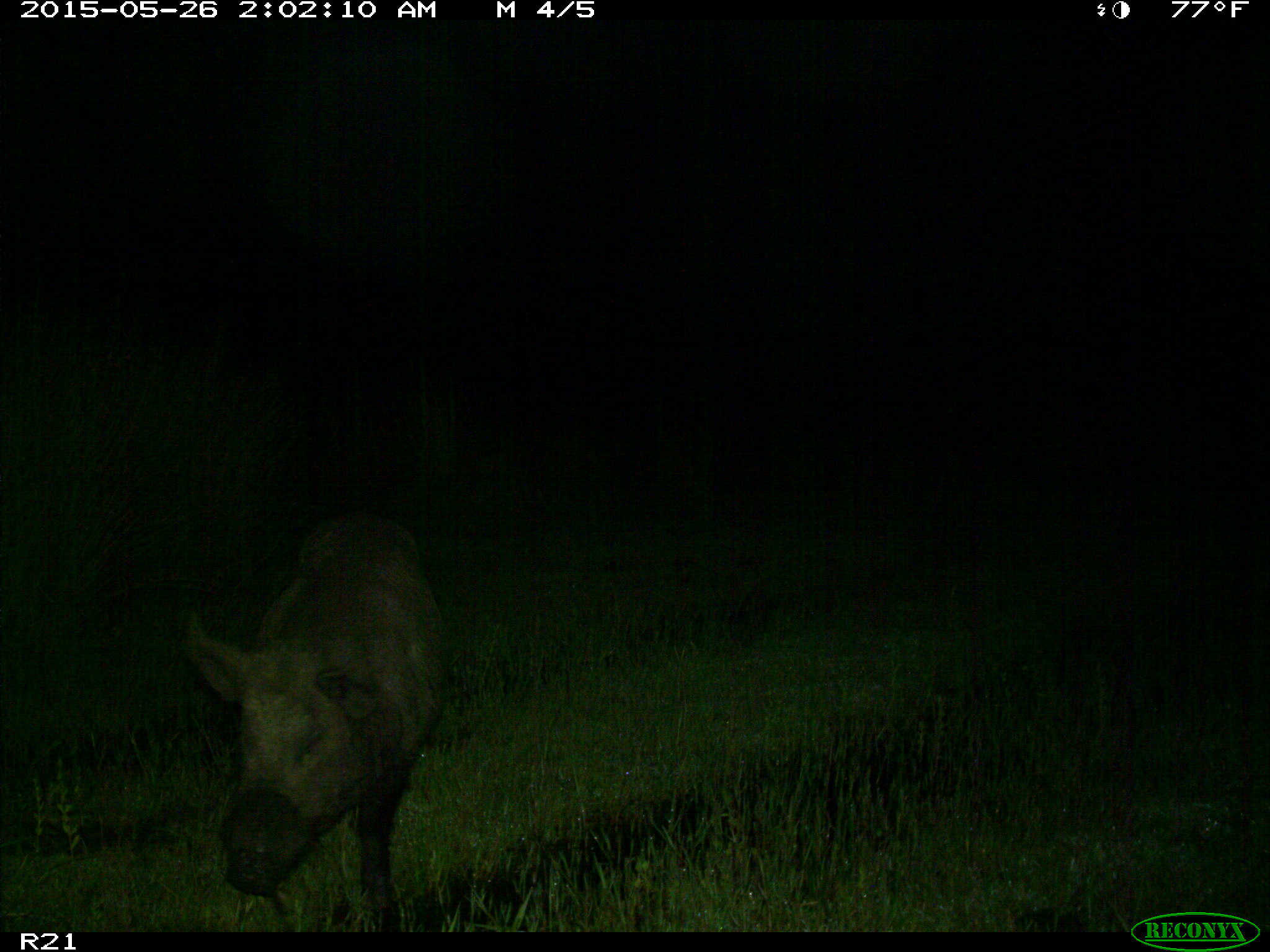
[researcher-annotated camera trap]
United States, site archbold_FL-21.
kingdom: Animalia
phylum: Chordata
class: Mammalia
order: Artiodactyla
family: Suidae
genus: Sus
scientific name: Sus scrofa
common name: wild boar